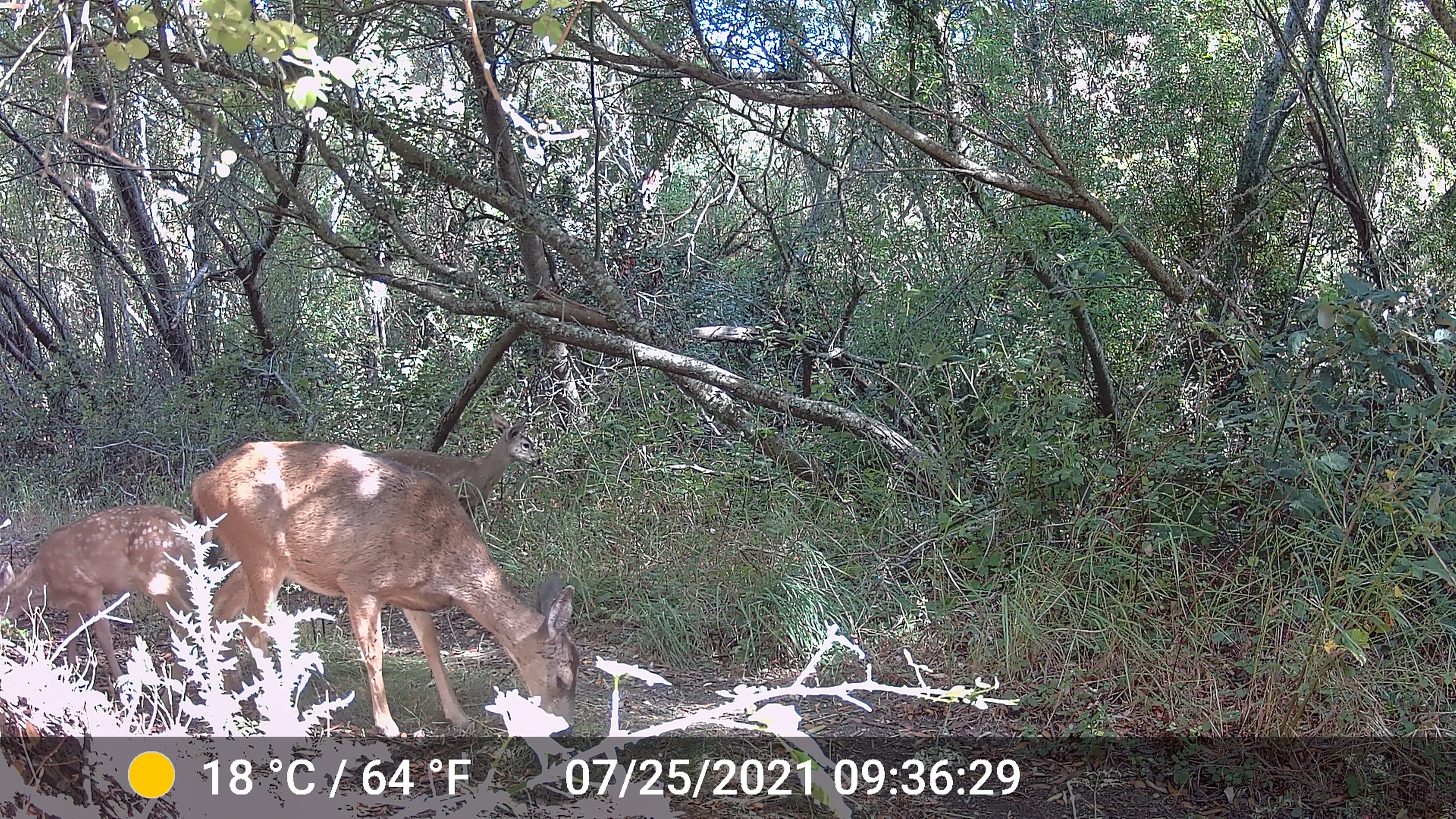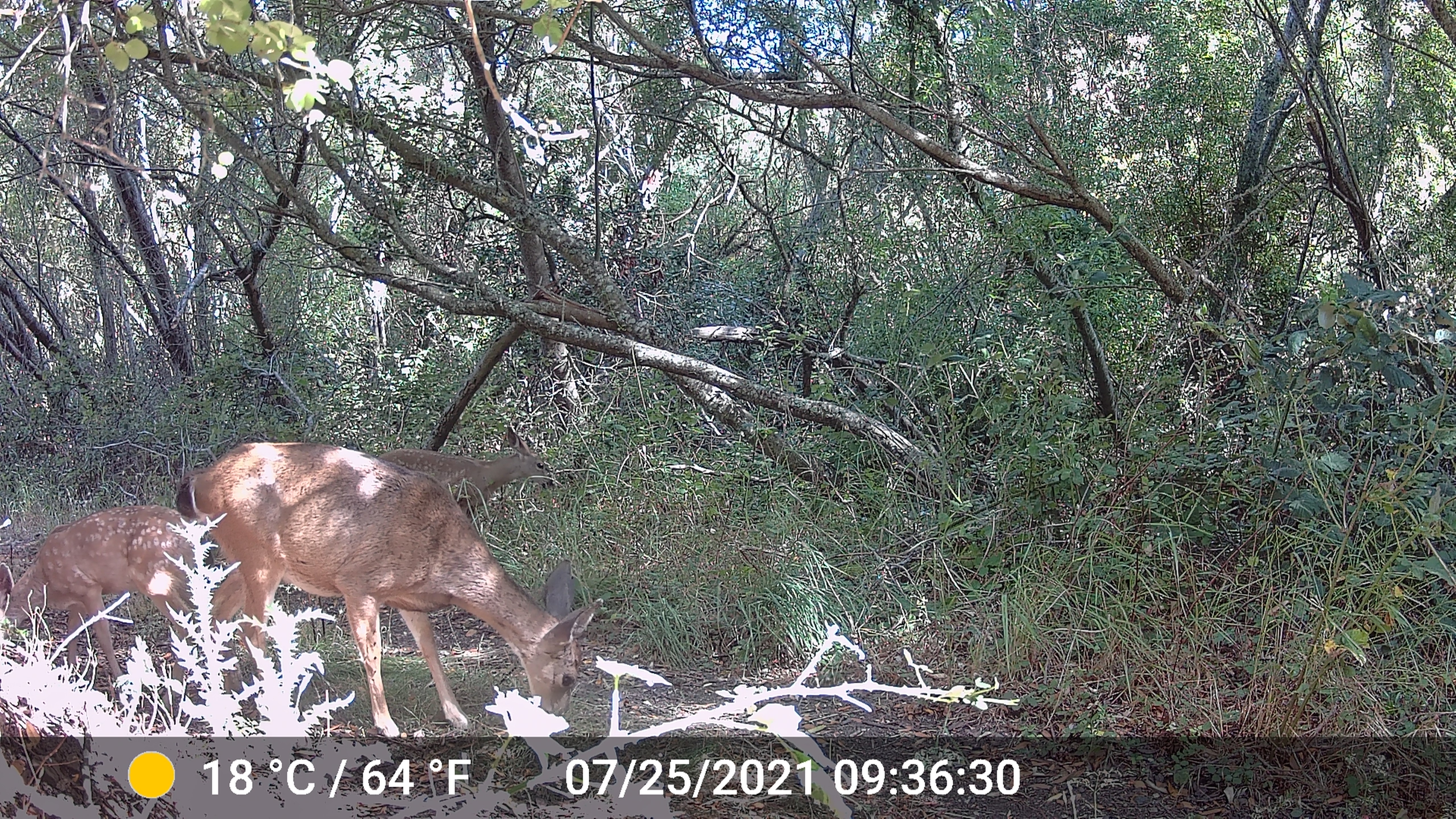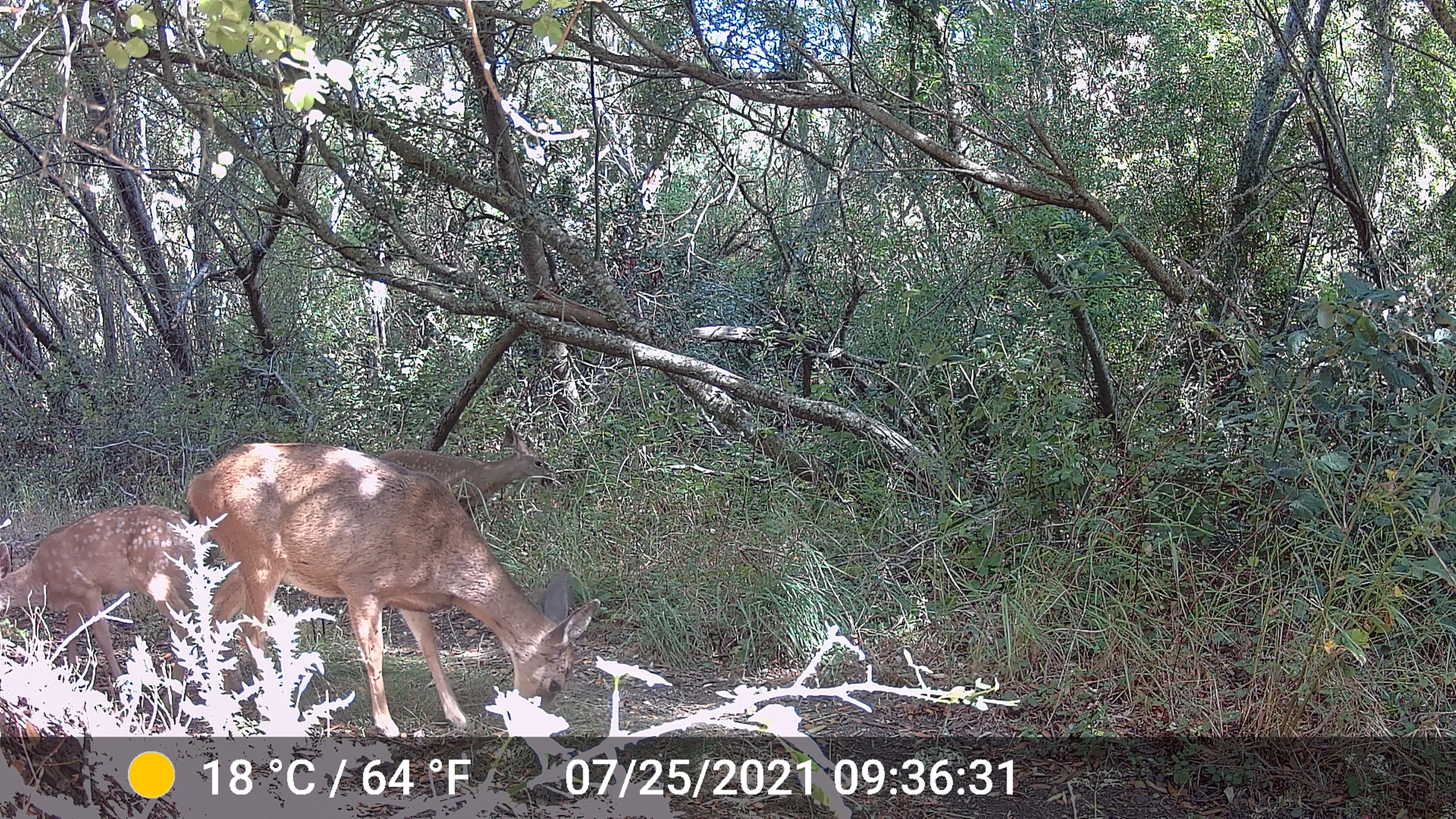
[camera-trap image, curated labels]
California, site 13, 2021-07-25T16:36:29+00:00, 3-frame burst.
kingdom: Animalia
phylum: Chordata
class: Mammalia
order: Artiodactyla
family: Cervidae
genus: Odocoileus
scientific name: Odocoileus hemionus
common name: mule deer